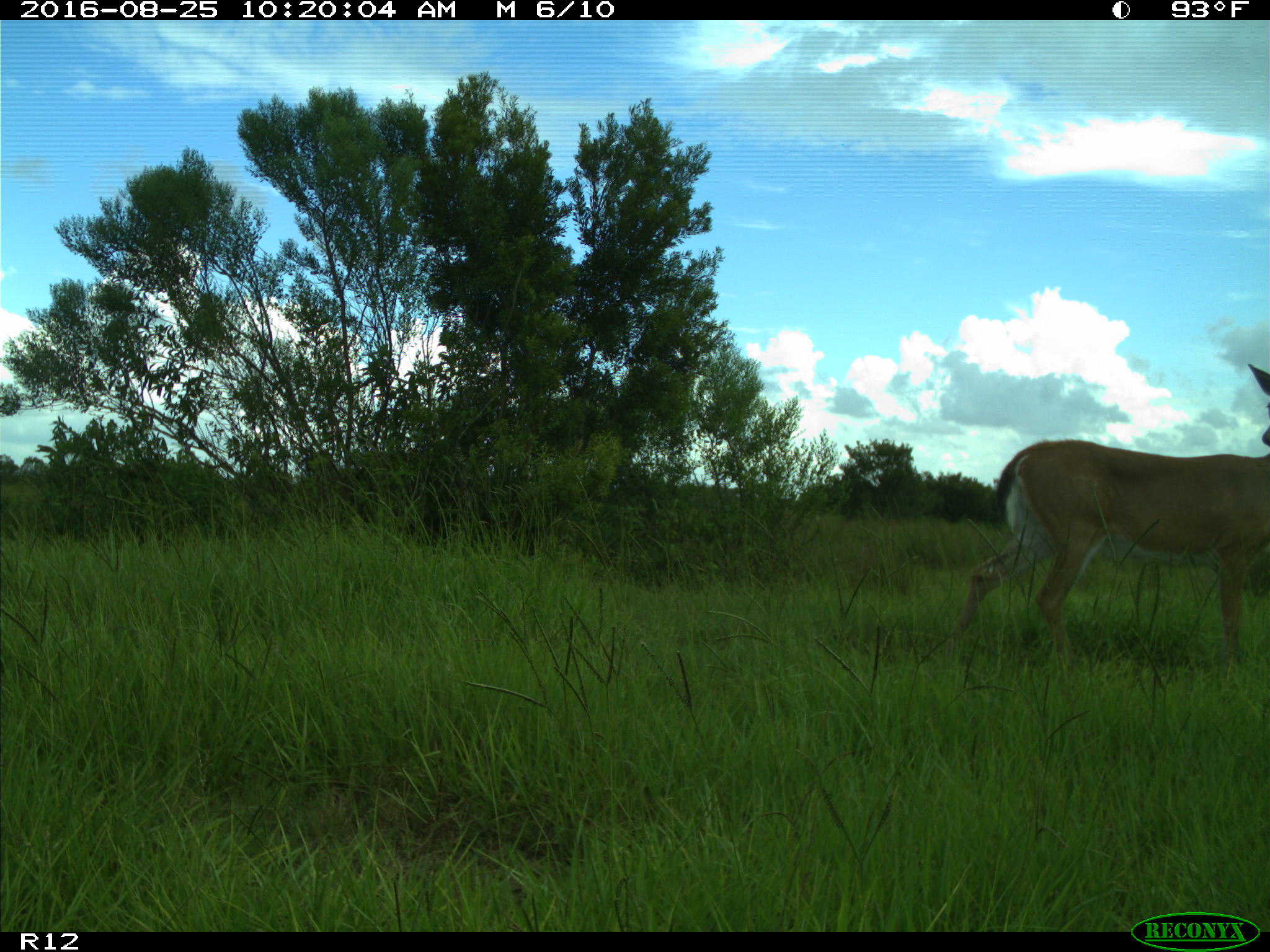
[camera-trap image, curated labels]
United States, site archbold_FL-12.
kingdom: Animalia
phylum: Chordata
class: Mammalia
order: Artiodactyla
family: Cervidae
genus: Odocoileus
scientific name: Odocoileus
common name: deer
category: unidentified deer